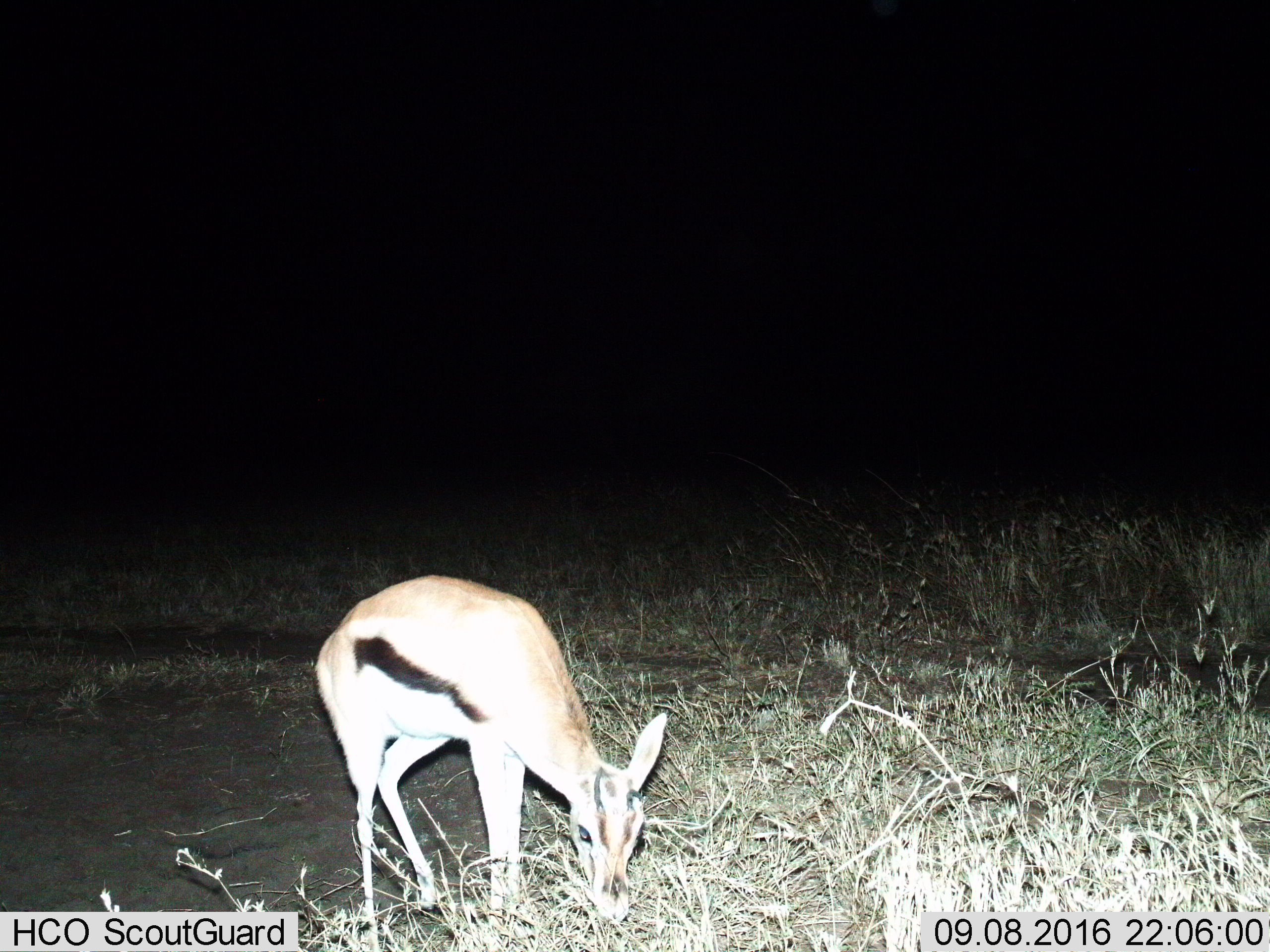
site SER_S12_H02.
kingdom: Animalia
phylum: Chordata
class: Mammalia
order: Artiodactyla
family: Bovidae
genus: Eudorcas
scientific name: Eudorcas thomsonii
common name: thomson's gazelle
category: gazellethomsons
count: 1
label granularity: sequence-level